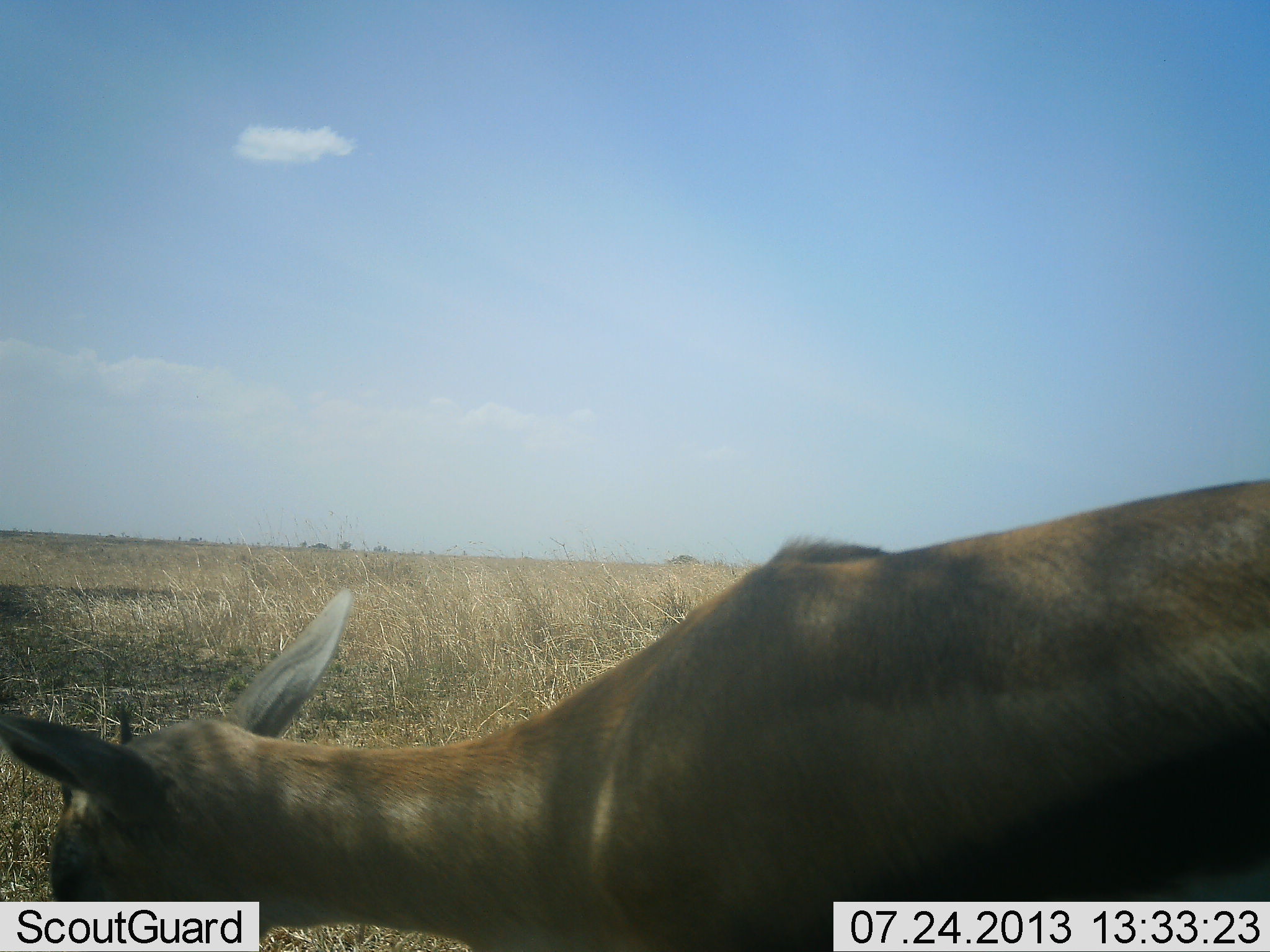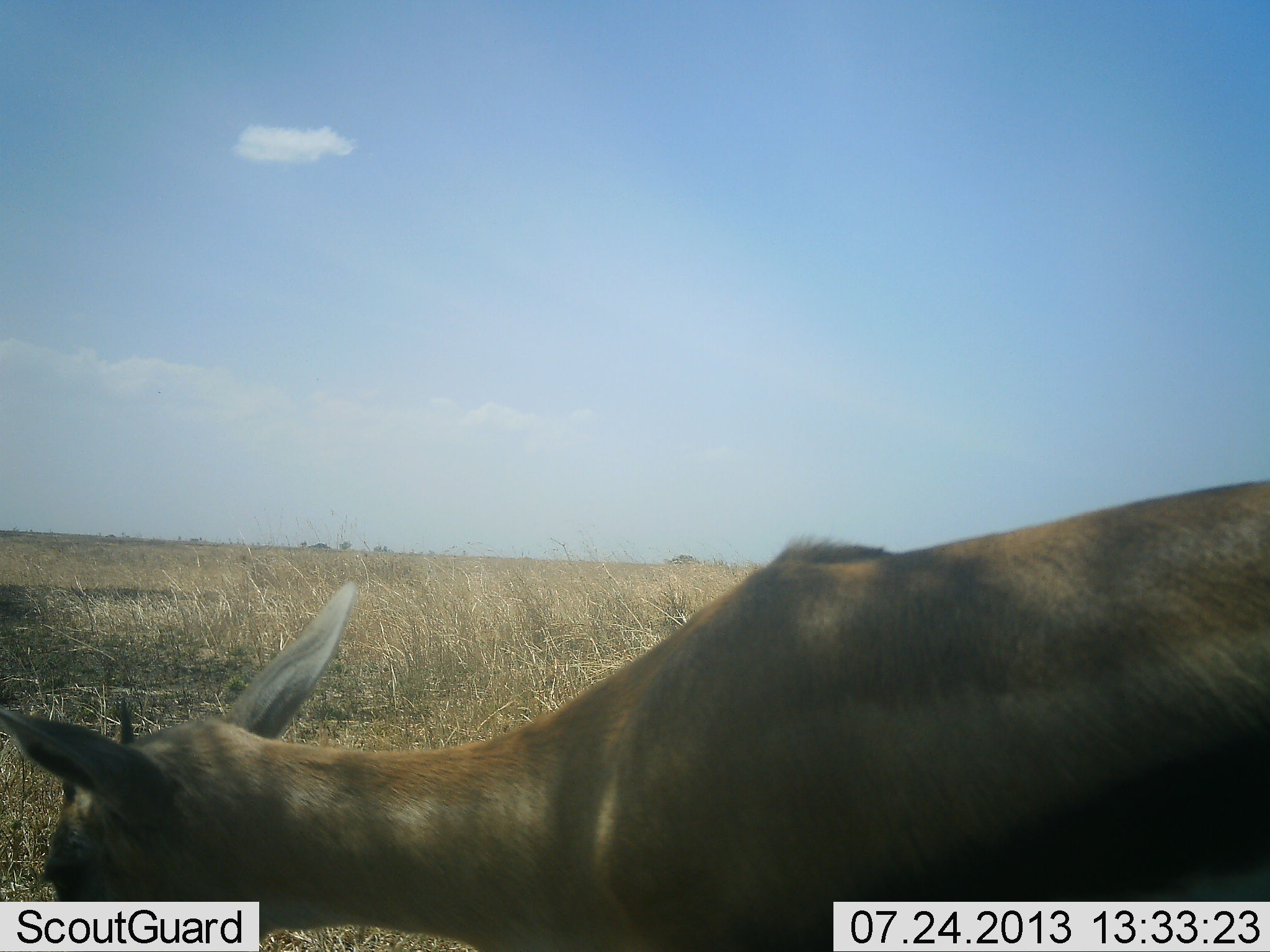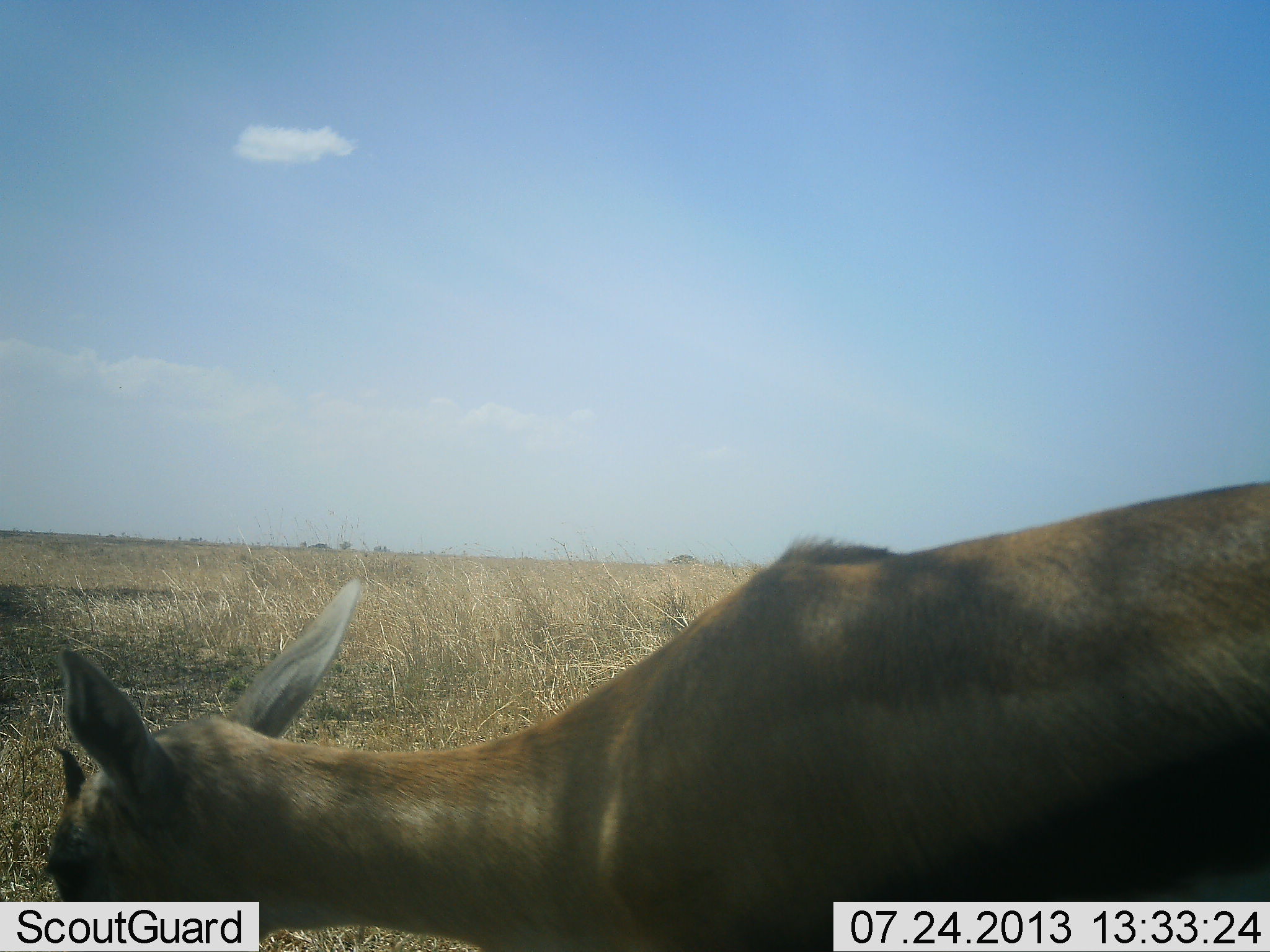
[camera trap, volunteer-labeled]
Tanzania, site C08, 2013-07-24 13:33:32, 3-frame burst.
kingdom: Animalia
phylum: Chordata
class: Mammalia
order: Artiodactyla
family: Bovidae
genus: Eudorcas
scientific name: Eudorcas thomsonii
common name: thomson's gazelle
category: gazellethomsons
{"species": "gazellethomsons (thomson's gazelle) (Eudorcas thomsonii)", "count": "1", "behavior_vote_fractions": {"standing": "65%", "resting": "0%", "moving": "0%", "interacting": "0%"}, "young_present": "0%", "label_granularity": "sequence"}